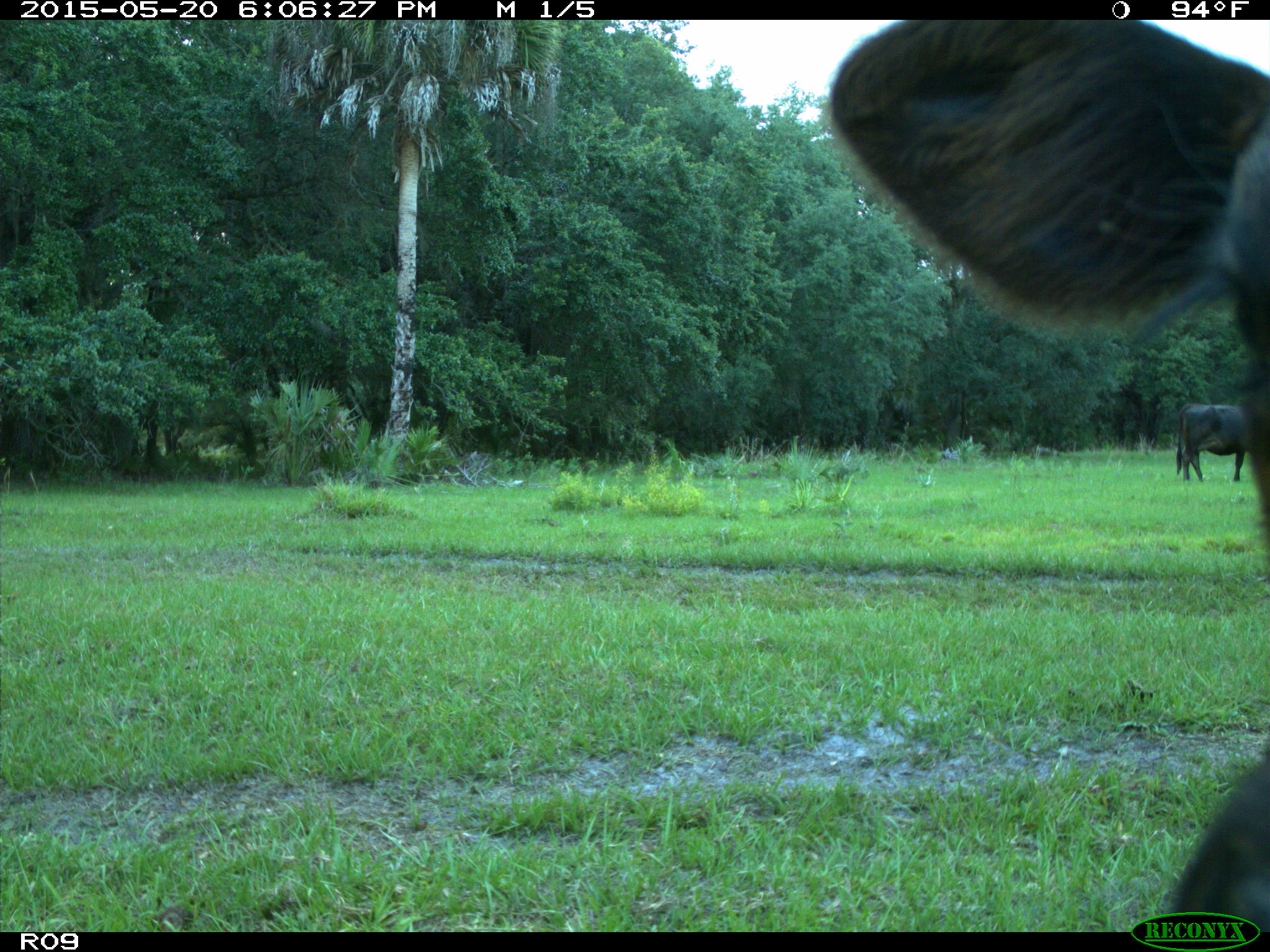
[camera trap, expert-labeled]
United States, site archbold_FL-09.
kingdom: Animalia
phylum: Chordata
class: Mammalia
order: Artiodactyla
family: Bovidae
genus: Bos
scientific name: Bos taurus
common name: domestic cow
Bos taurus (domestic cow).